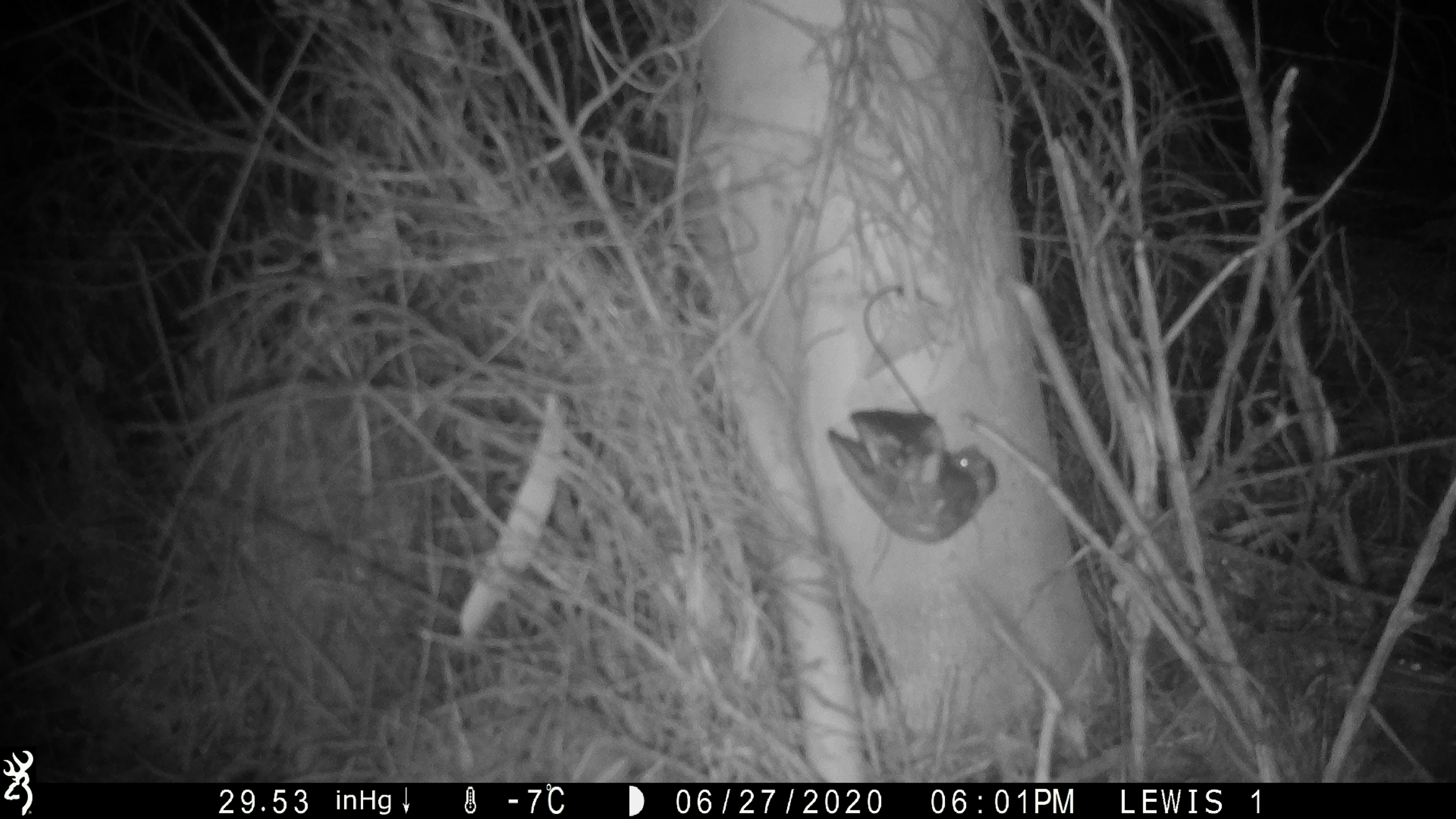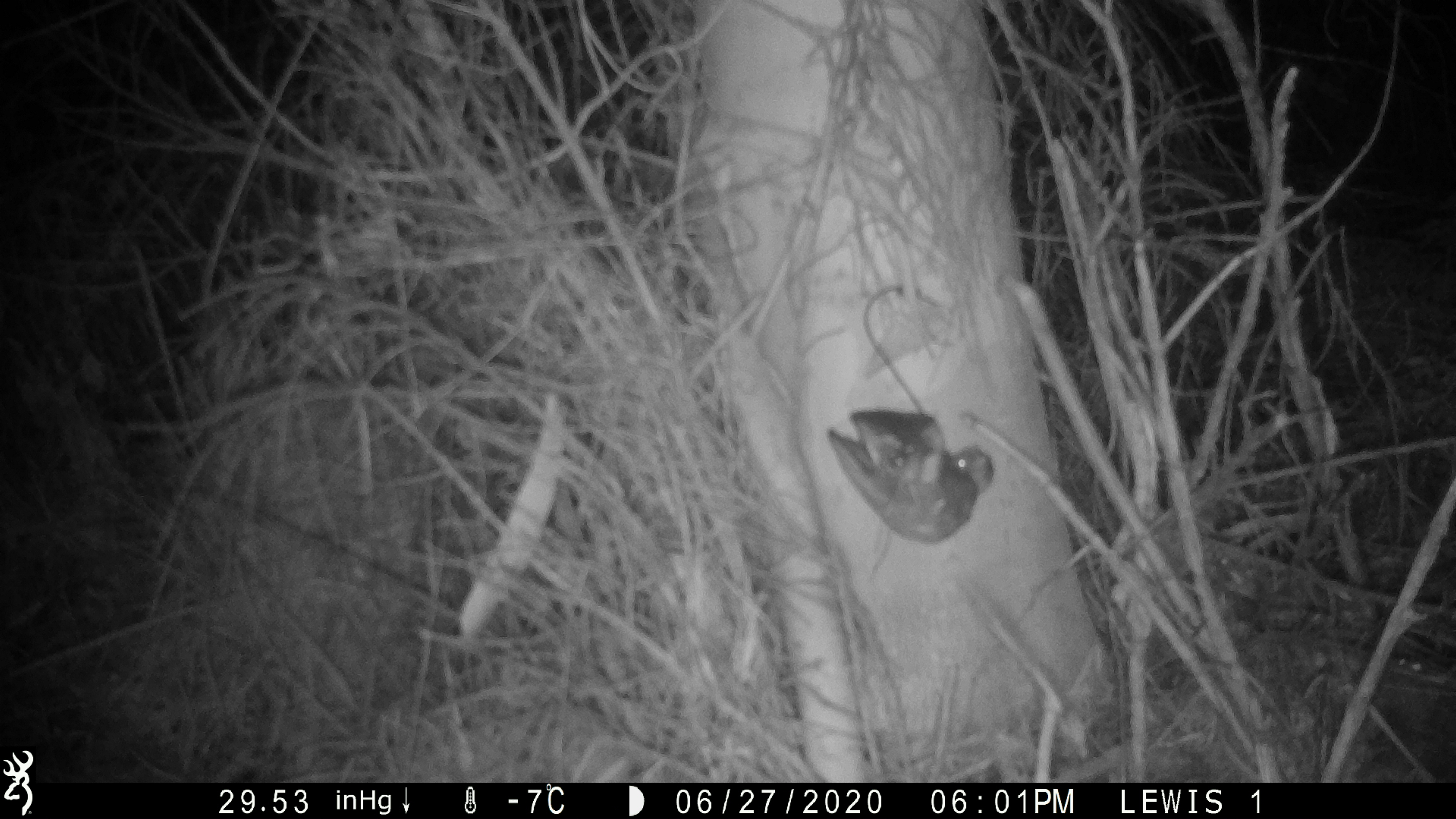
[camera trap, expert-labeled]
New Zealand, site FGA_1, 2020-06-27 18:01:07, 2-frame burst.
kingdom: Animalia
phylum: Chordata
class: Mammalia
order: Rodentia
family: Muridae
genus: Mus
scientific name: Mus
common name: mouse